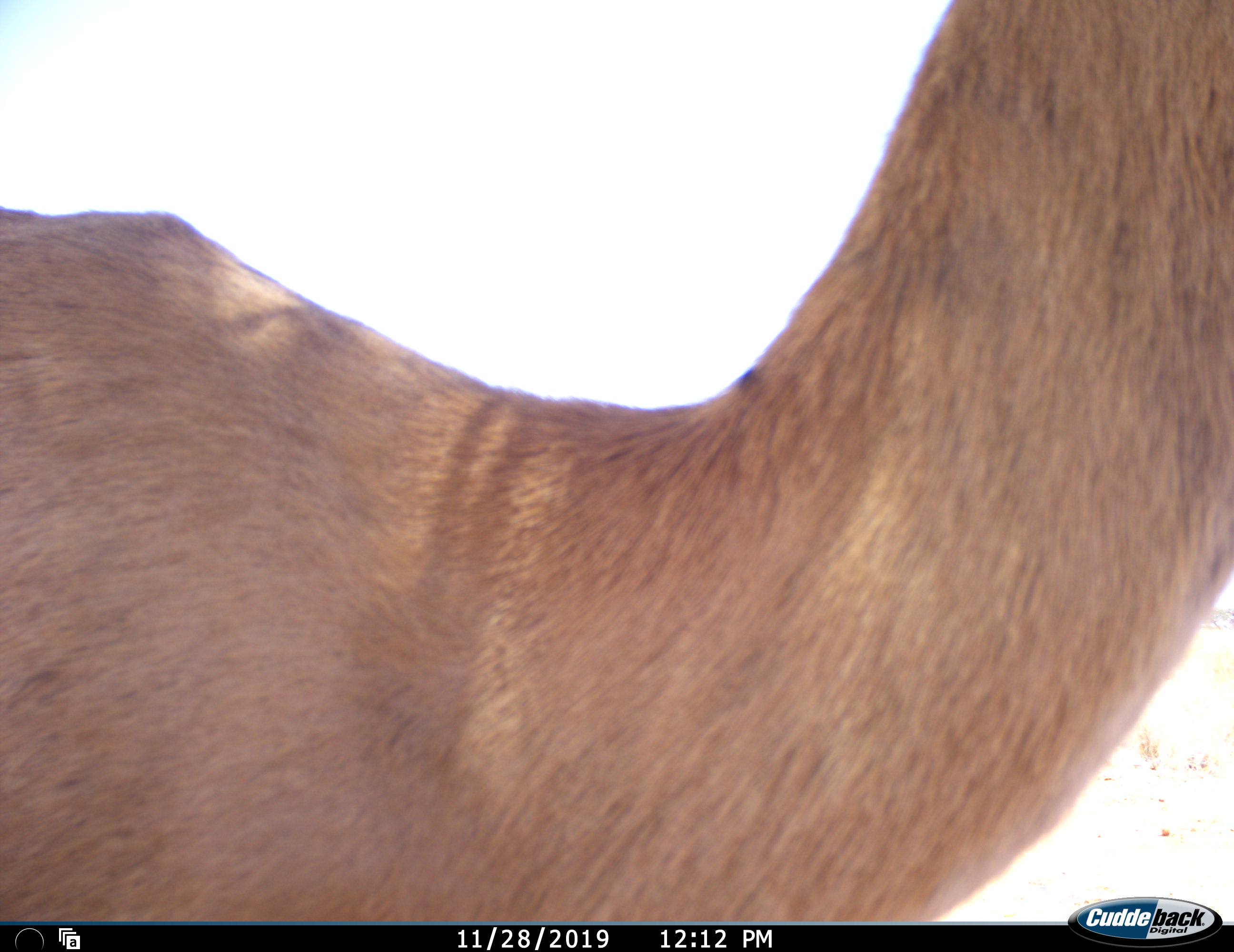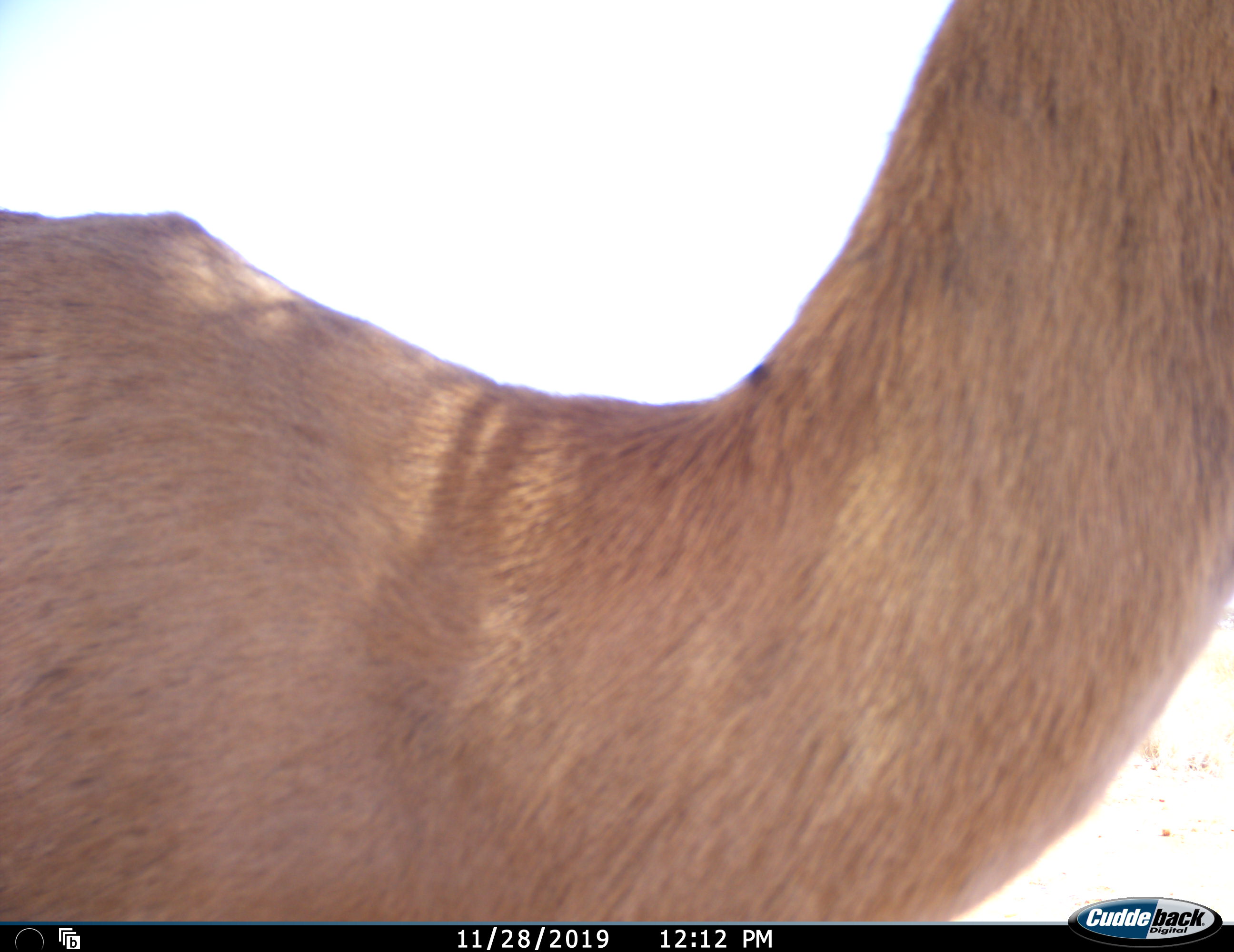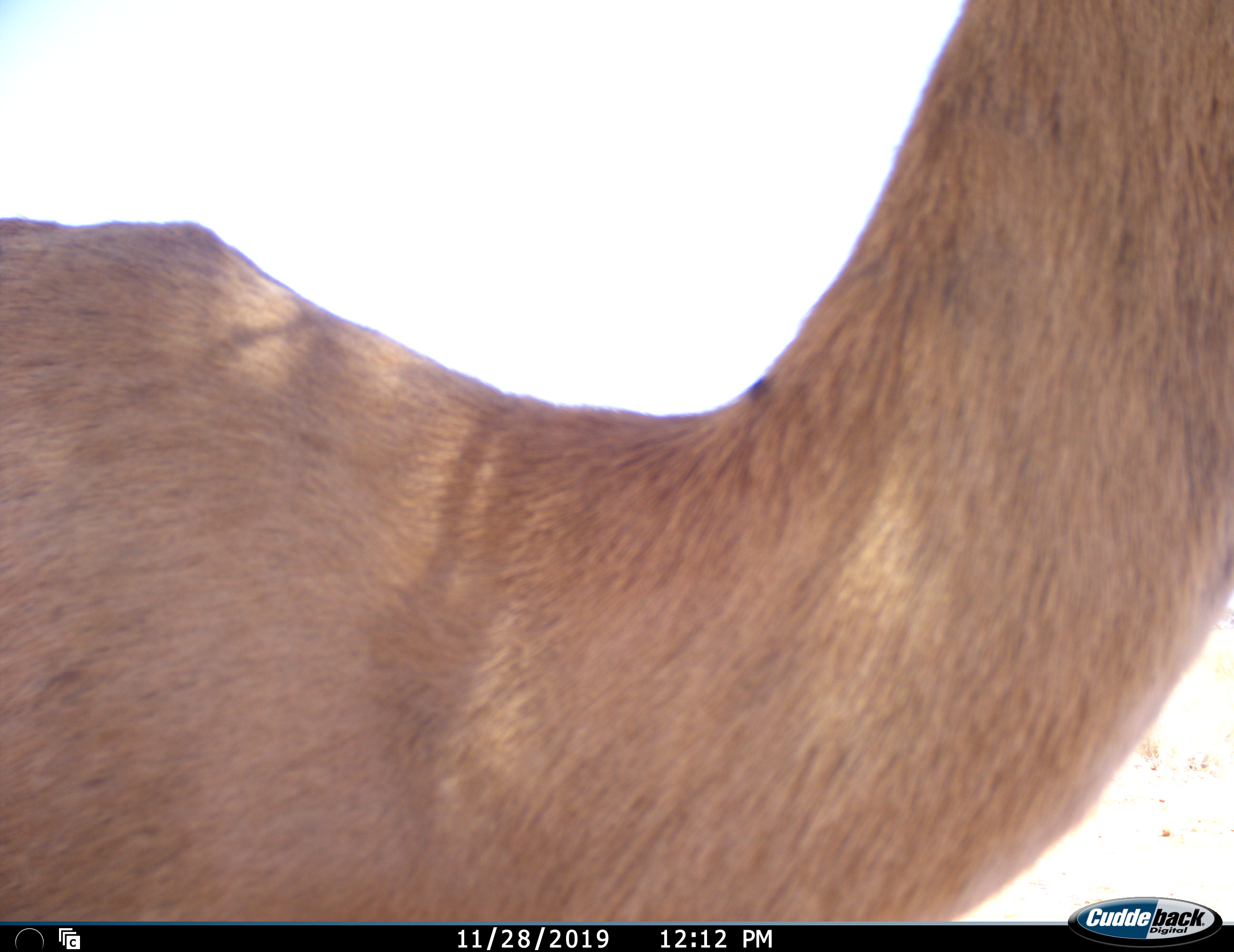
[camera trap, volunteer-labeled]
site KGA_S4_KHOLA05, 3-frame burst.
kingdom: Animalia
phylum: Chordata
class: Mammalia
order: Artiodactyla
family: Bovidae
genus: Antidorcas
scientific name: Antidorcas marsupialis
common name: springbok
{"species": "springbok (Antidorcas marsupialis)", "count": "1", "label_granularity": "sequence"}